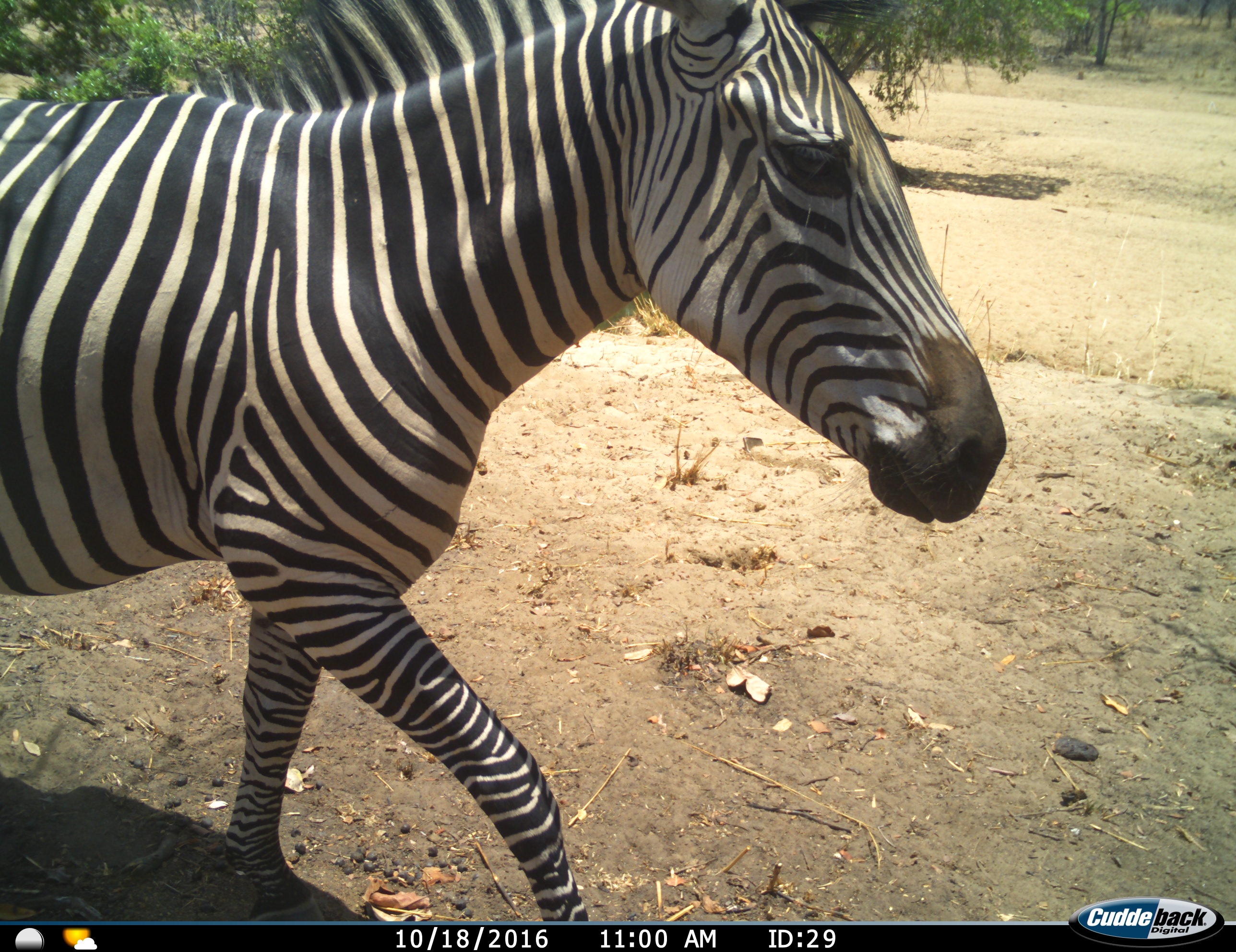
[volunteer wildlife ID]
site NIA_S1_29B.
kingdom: Animalia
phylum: Chordata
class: Mammalia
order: Perissodactyla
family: Equidae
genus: Equus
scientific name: Equus quagga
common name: plains zebra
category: zebraplains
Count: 1.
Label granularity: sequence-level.